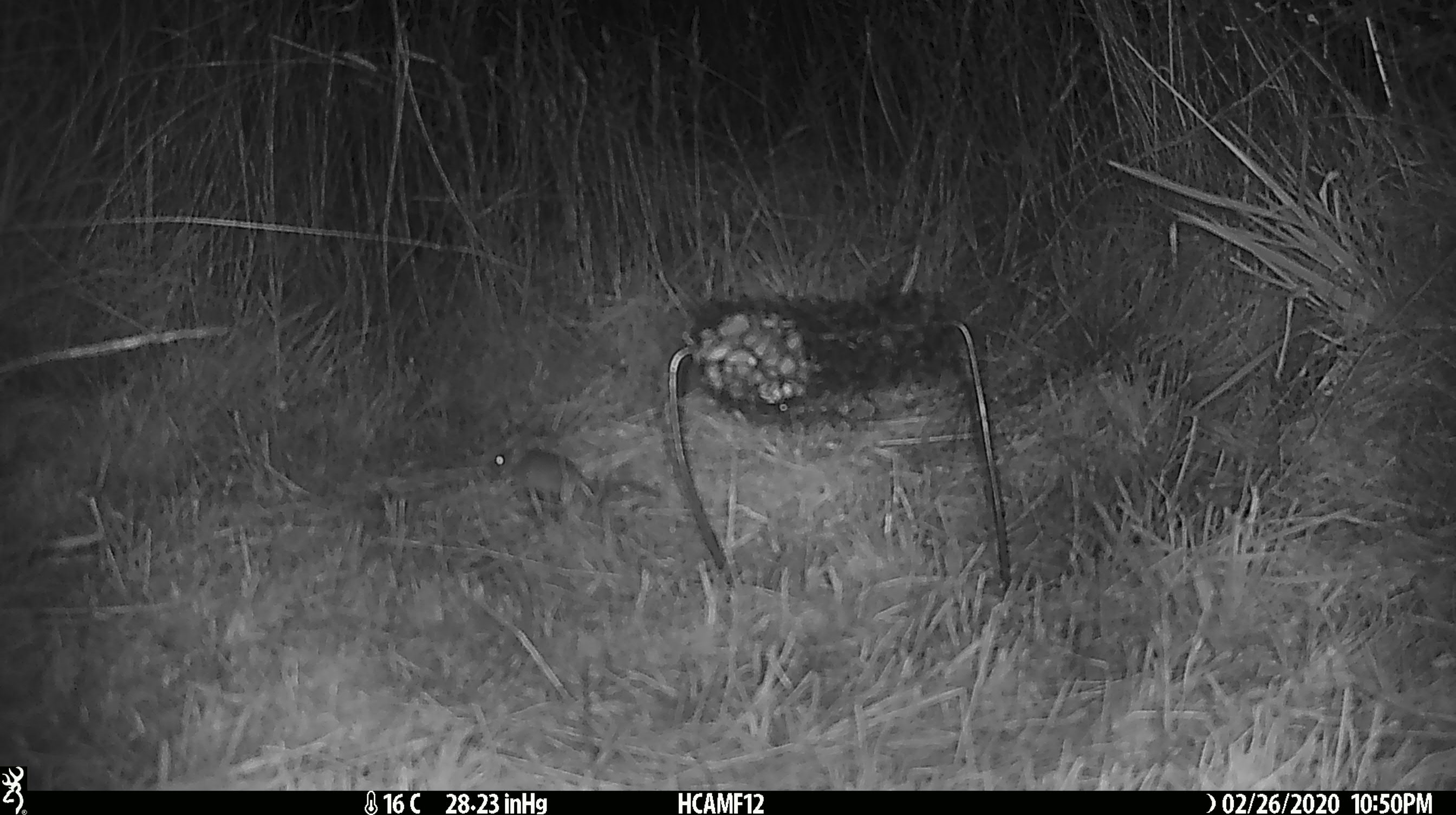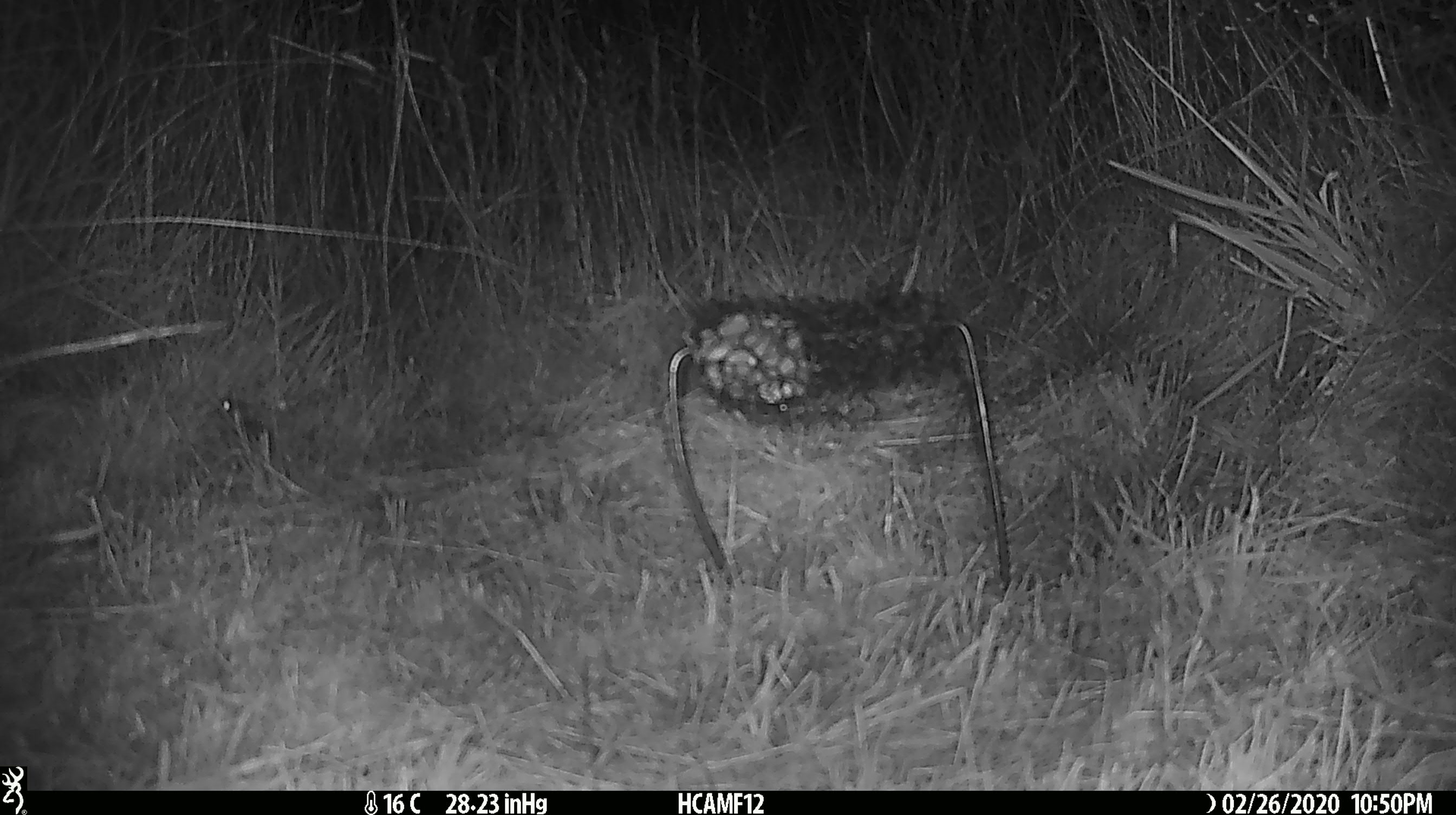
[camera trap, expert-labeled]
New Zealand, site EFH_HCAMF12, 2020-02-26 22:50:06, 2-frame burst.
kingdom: Animalia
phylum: Chordata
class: Mammalia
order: Rodentia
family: Muridae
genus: Mus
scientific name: Mus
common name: mouse